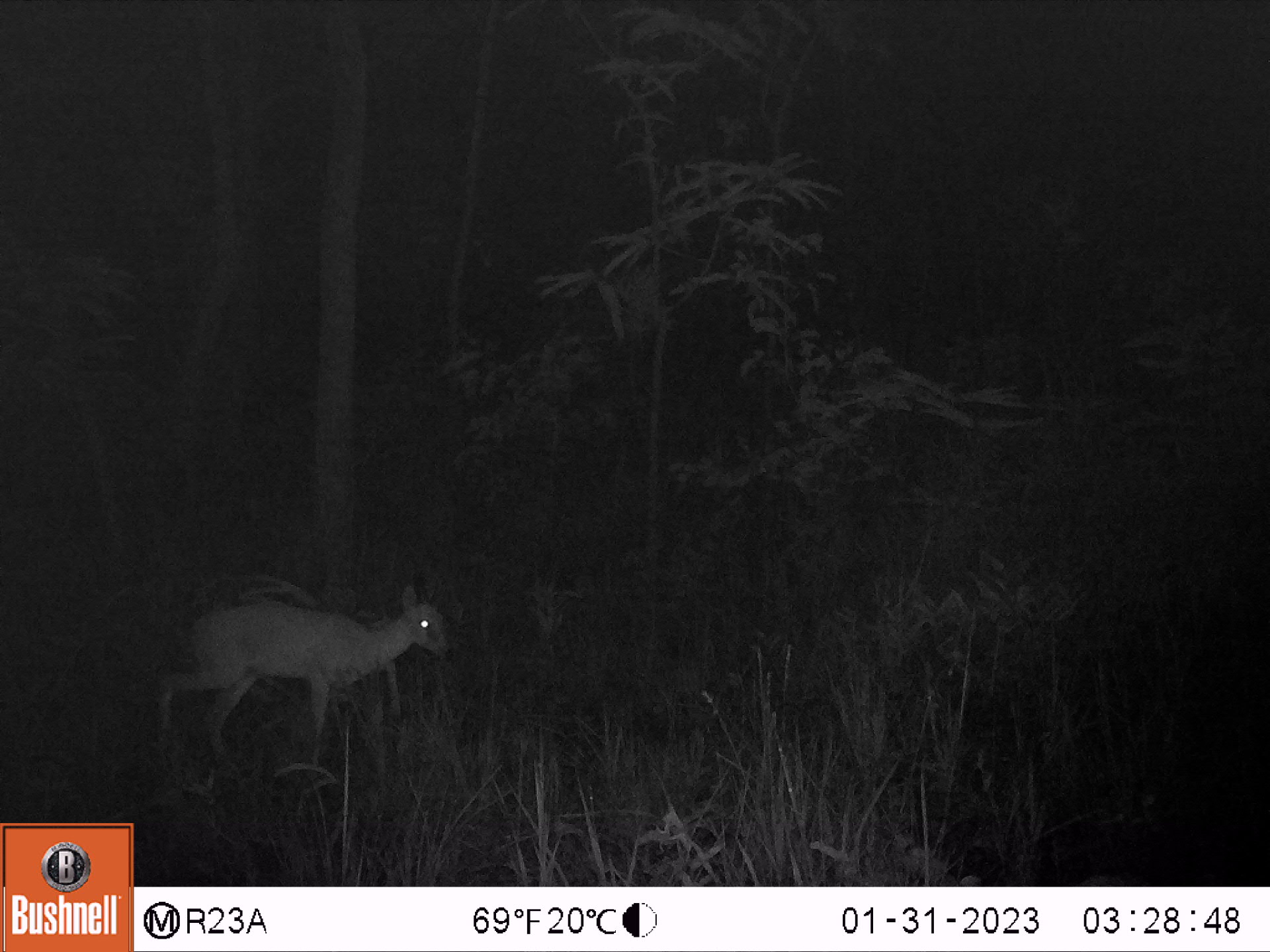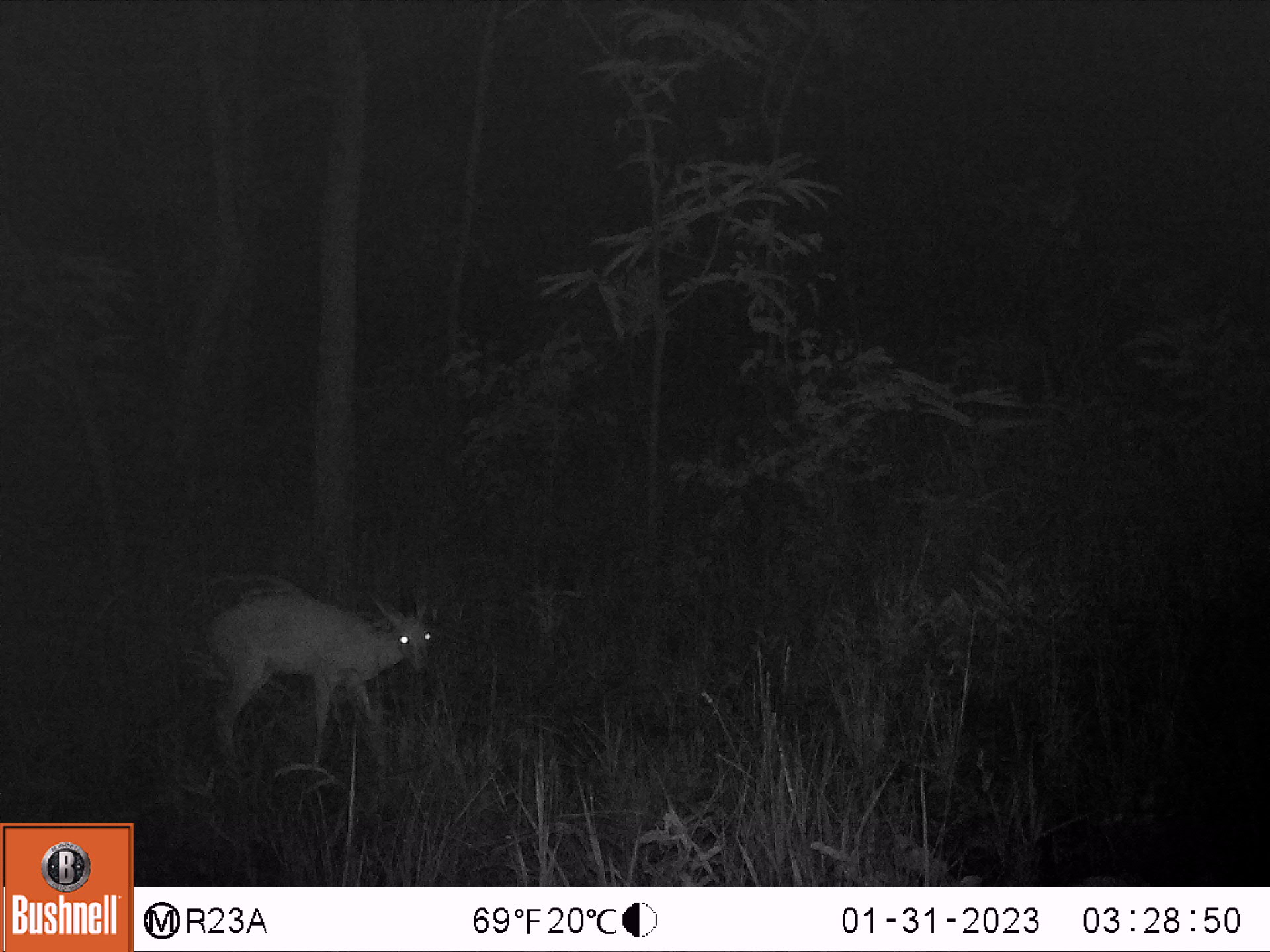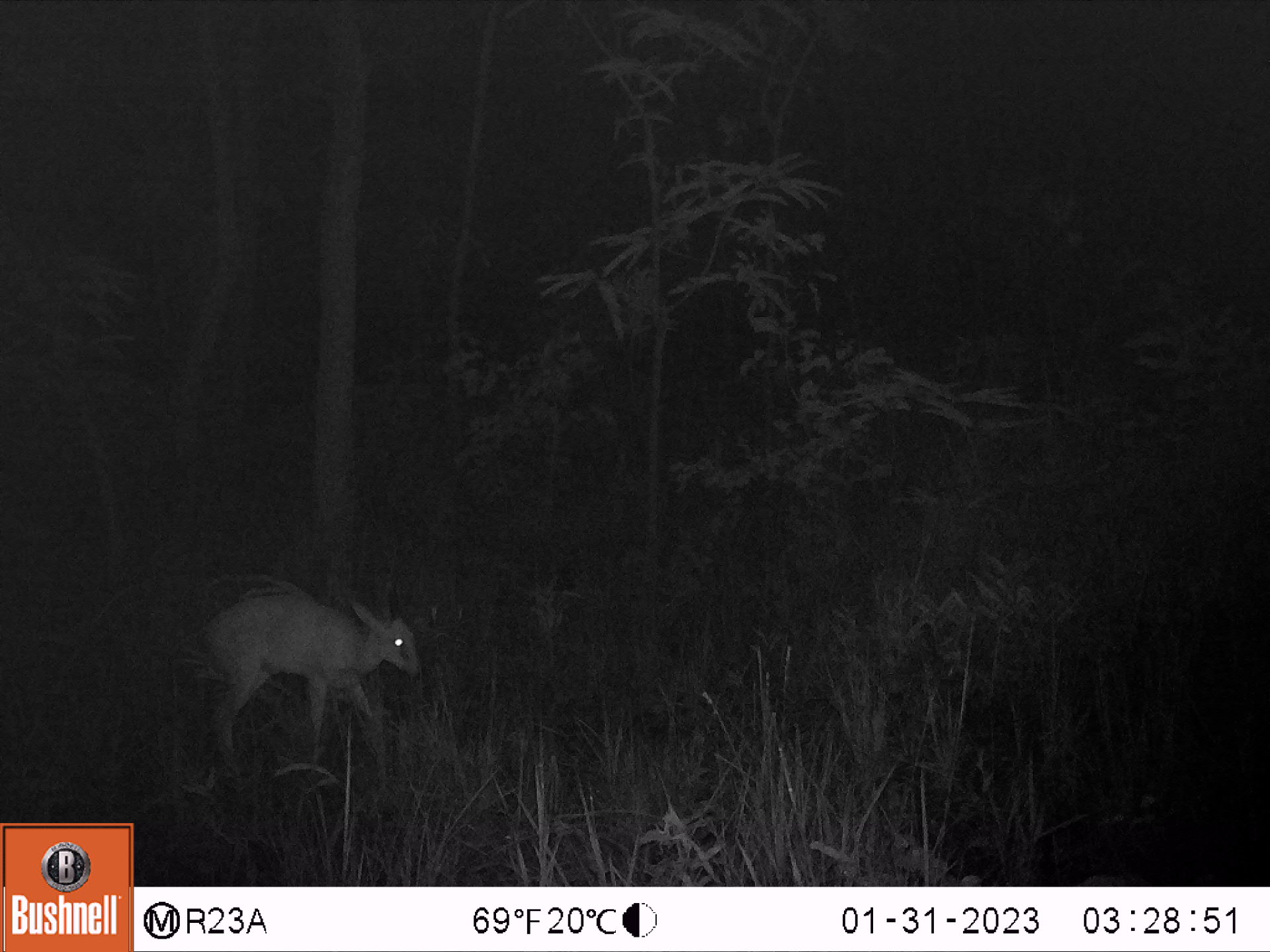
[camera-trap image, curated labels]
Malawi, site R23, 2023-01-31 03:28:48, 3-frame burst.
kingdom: Animalia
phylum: Chordata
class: Mammalia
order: Artiodactyla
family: Bovidae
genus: Sylvicapra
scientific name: Sylvicapra grimmia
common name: common duiker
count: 1